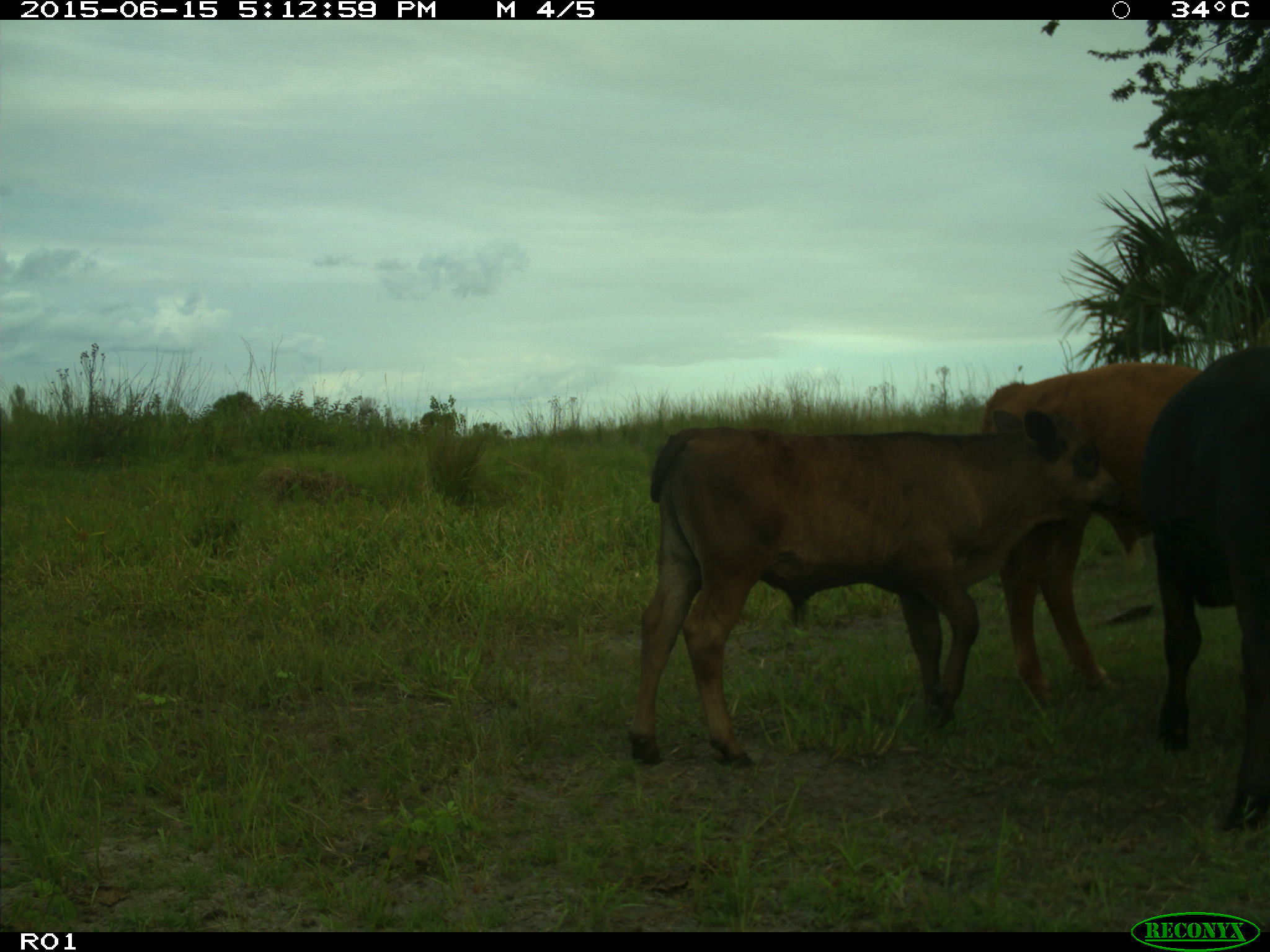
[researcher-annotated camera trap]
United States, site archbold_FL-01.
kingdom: Animalia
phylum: Chordata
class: Mammalia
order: Artiodactyla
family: Bovidae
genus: Bos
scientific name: Bos taurus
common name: domestic cow